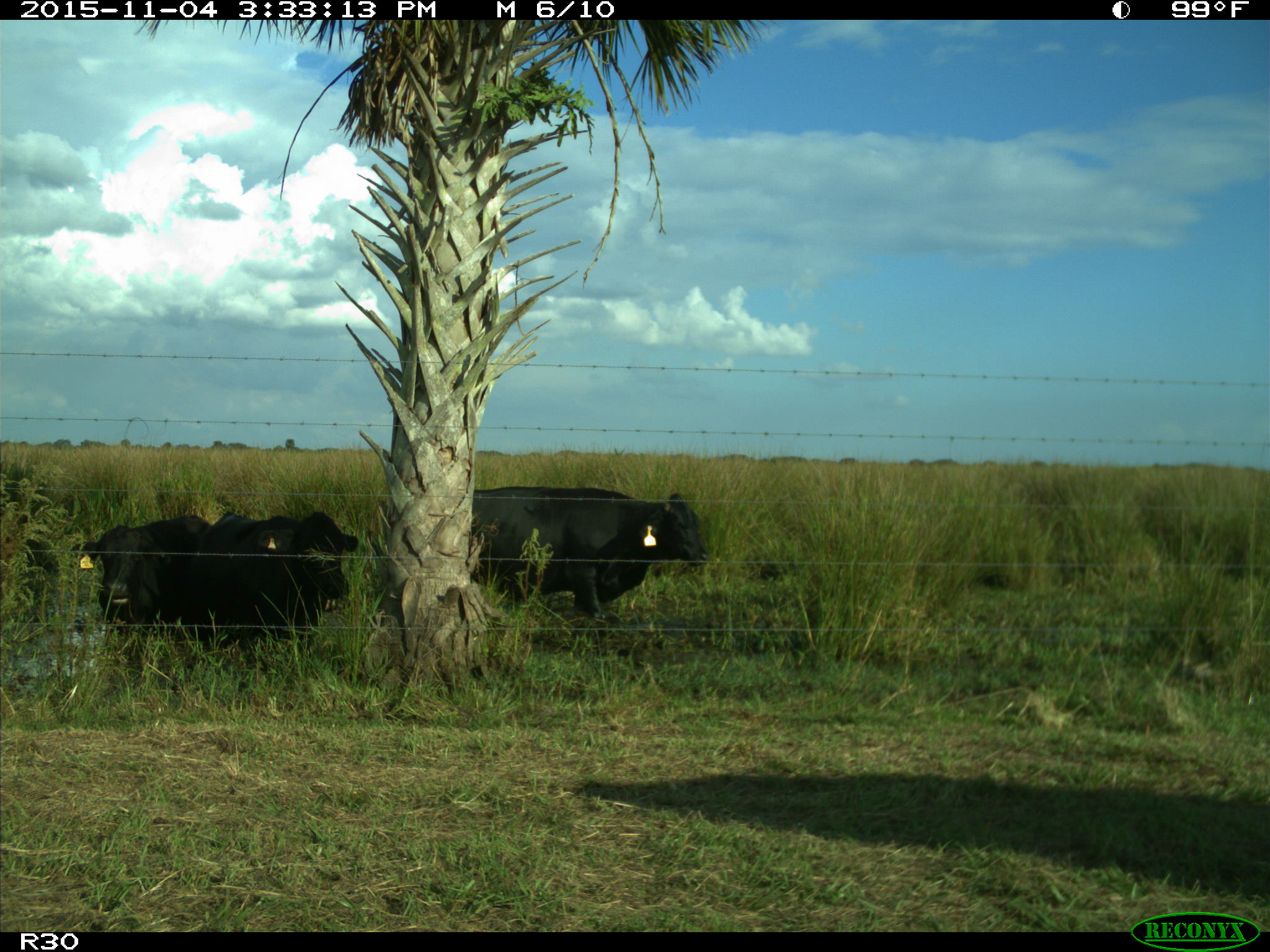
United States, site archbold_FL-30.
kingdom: Animalia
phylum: Chordata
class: Mammalia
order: Artiodactyla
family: Bovidae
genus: Bos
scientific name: Bos taurus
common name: domestic cow